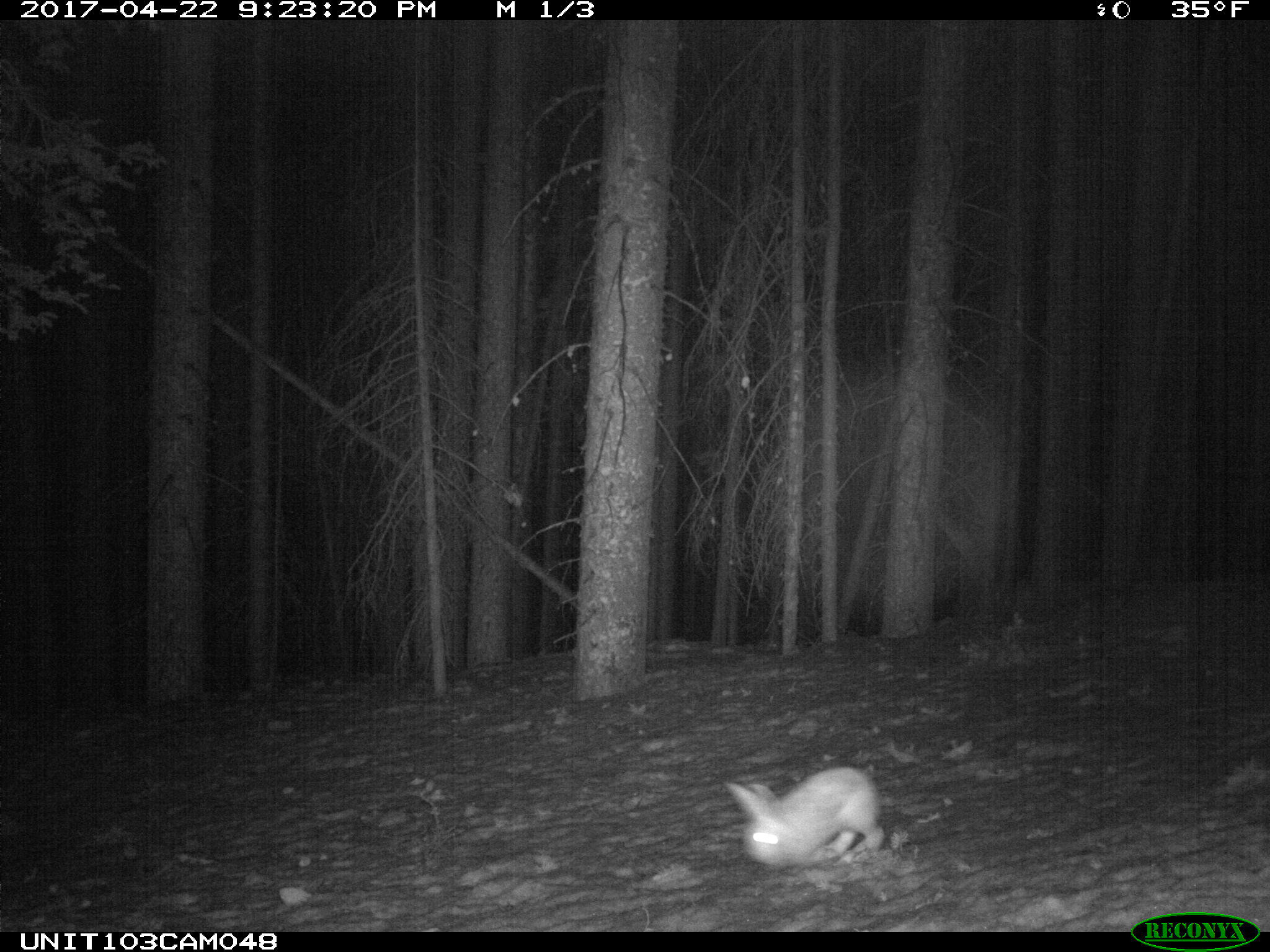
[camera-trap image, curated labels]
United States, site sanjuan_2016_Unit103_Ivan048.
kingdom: Animalia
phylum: Chordata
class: Mammalia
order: Lagomorpha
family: Leporidae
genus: Lepus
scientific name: Lepus americanus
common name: snowshoe hare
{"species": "Lepus americanus (snowshoe hare)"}